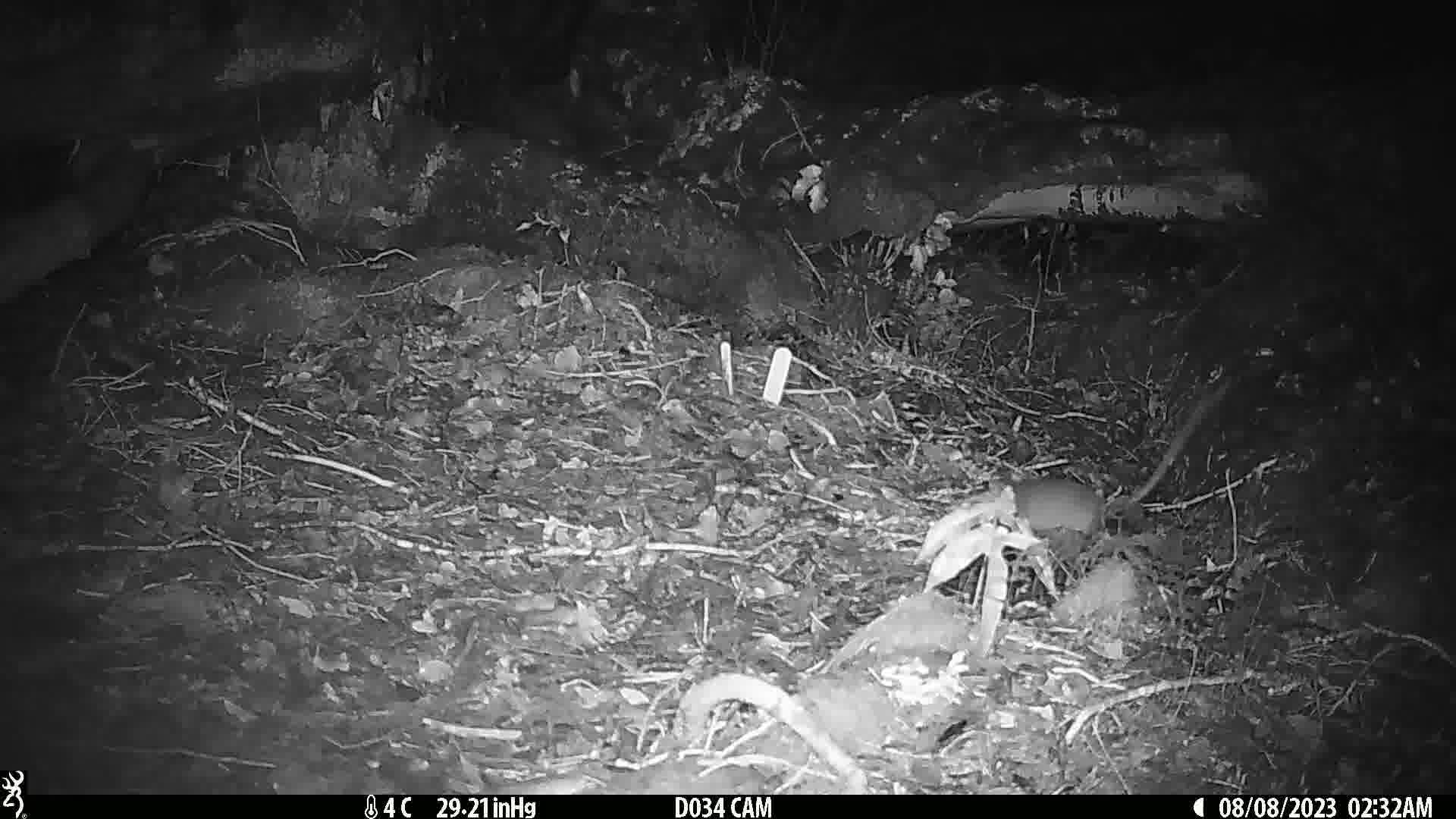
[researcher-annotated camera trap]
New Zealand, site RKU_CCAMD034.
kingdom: Animalia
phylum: Chordata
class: Mammalia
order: Rodentia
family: Muridae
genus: Rattus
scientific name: Rattus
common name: rat